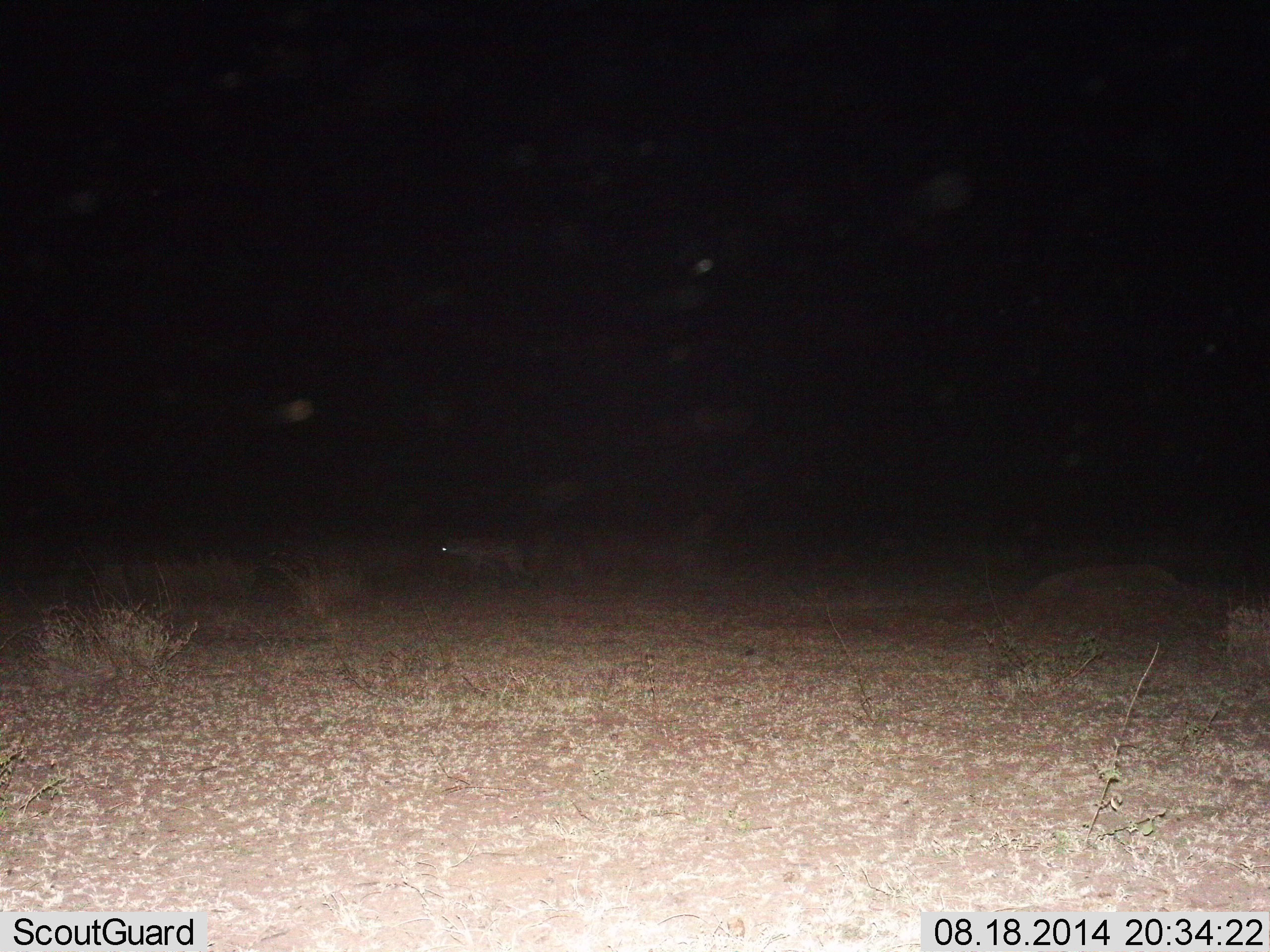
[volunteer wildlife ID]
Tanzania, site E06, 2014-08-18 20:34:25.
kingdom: Animalia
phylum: Chordata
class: Mammalia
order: Carnivora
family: Hyaenidae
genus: Crocuta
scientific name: Crocuta crocuta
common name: spotted hyena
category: hyenaspotted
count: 1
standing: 14%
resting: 0%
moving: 86%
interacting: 0%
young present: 0%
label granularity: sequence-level